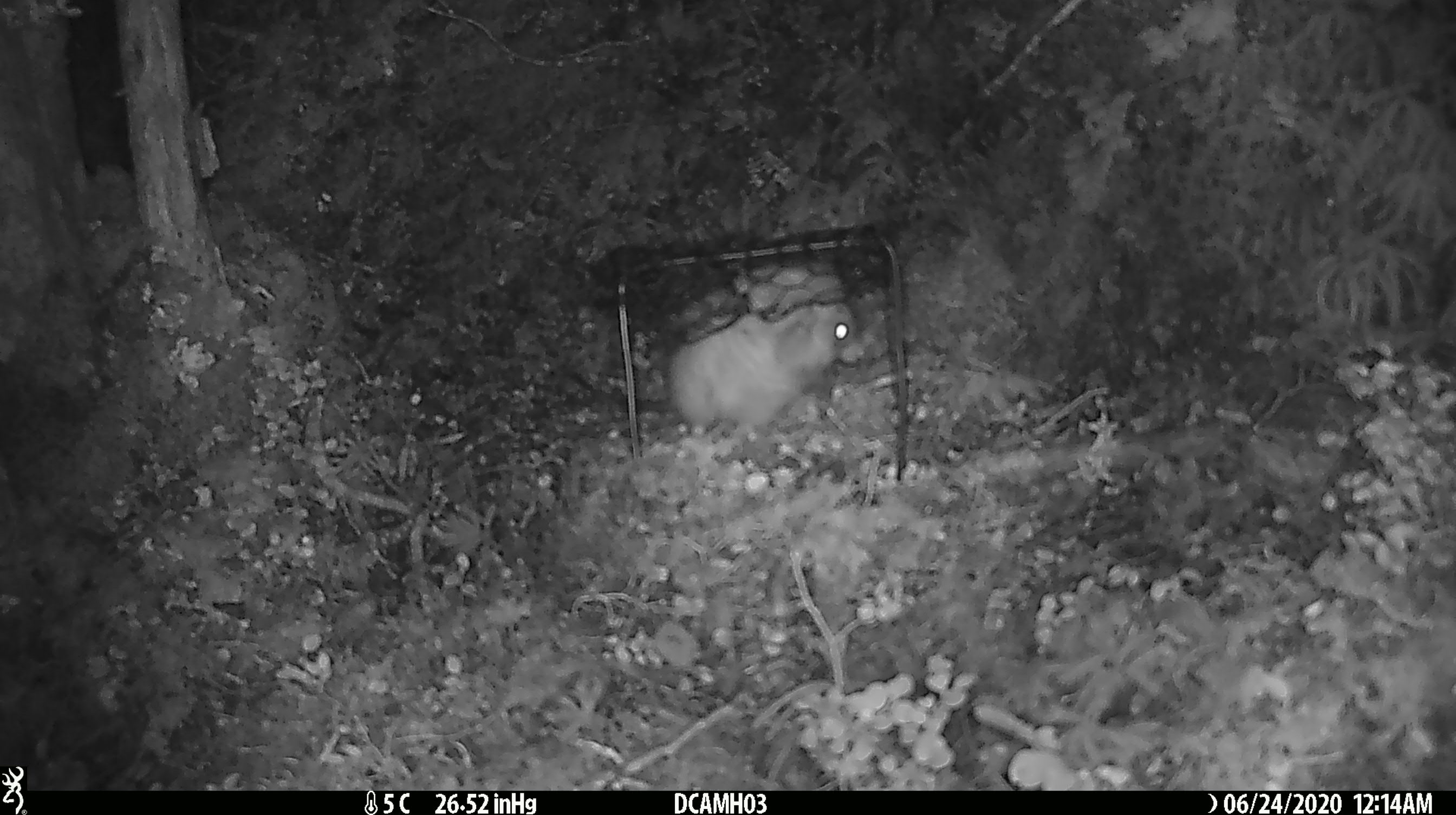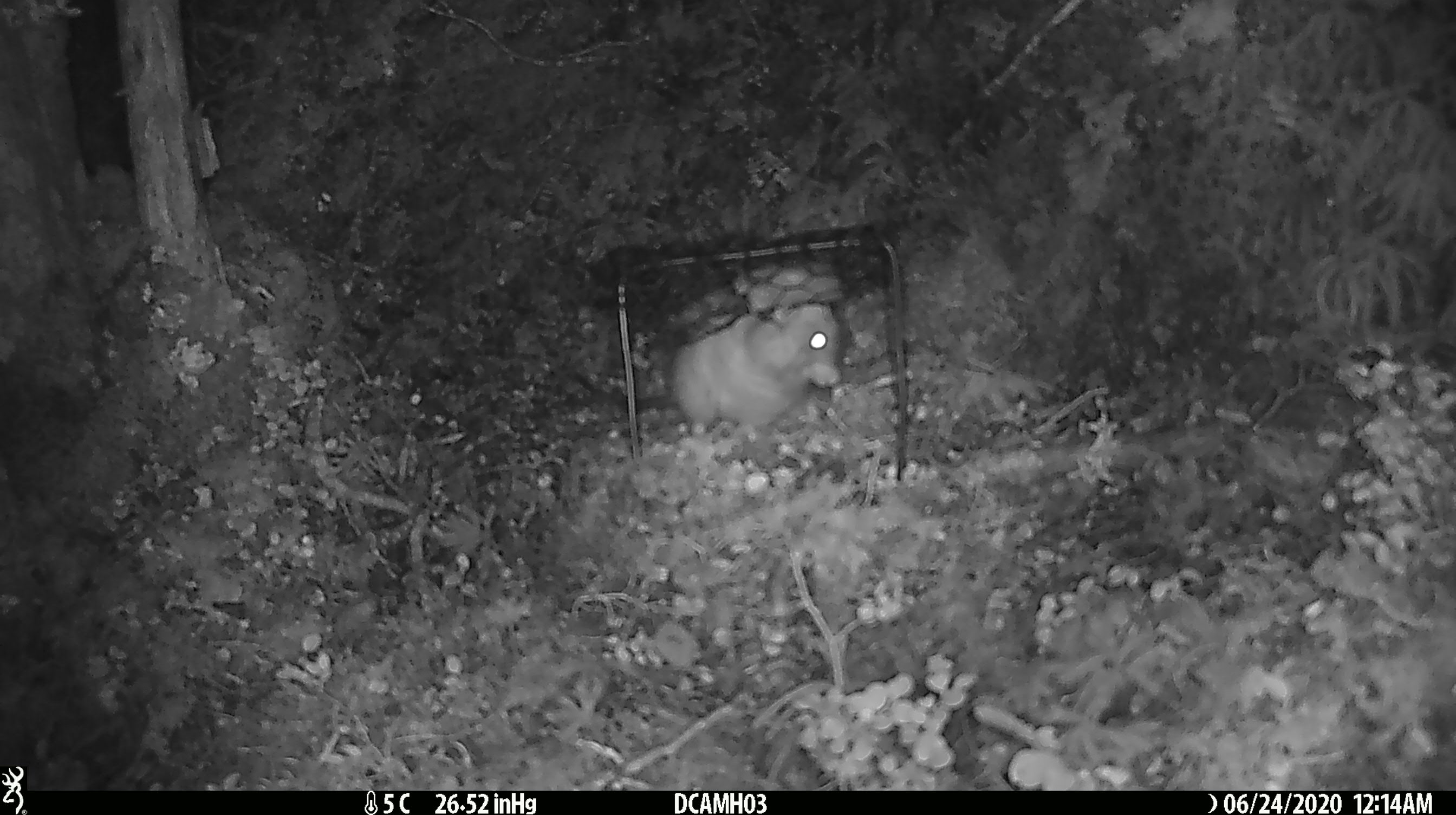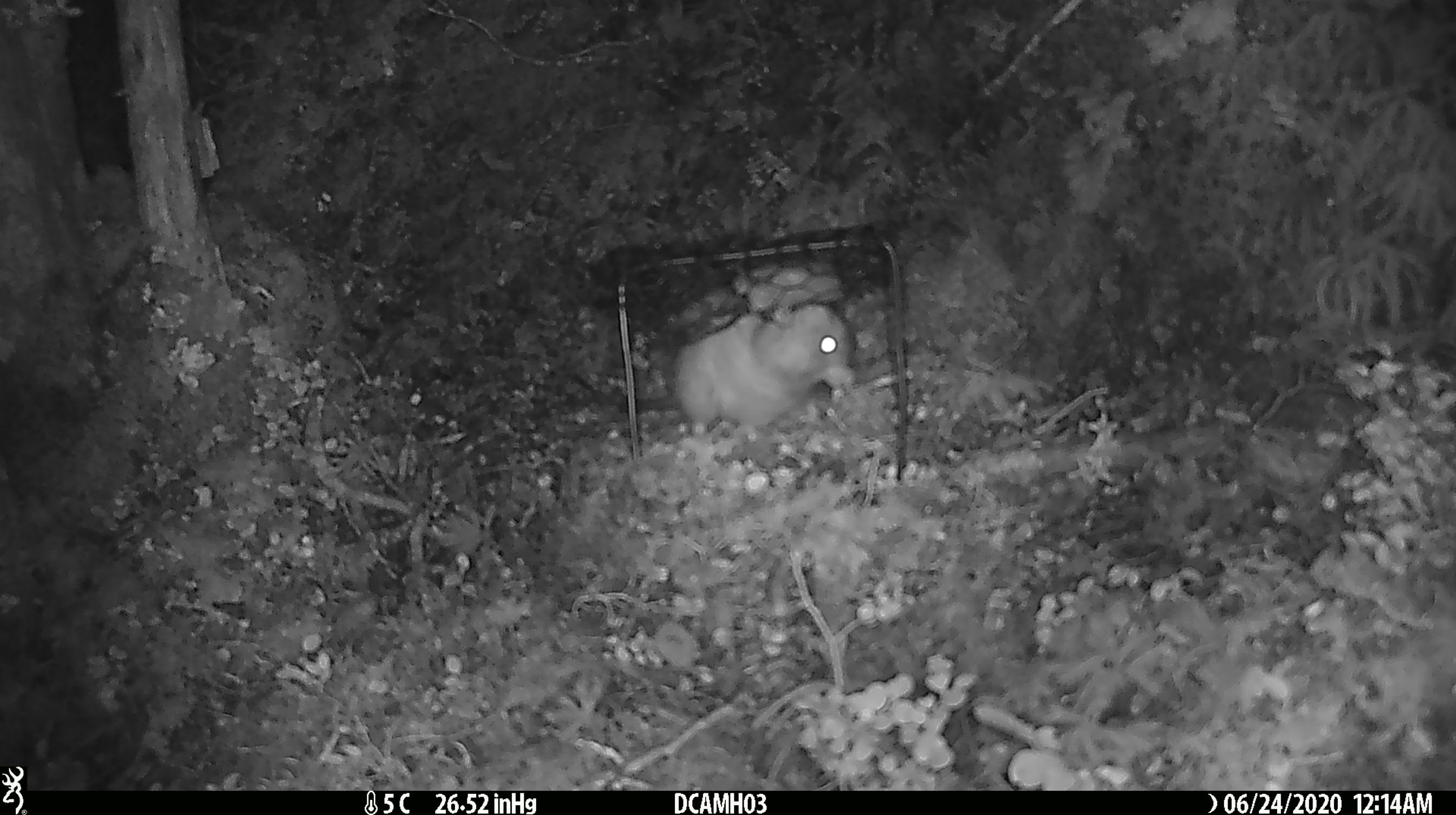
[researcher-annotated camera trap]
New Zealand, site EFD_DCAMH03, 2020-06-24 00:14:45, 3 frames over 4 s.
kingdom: Animalia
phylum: Chordata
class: Mammalia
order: Rodentia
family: Muridae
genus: Rattus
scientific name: Rattus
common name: rat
Rat (Rattus).